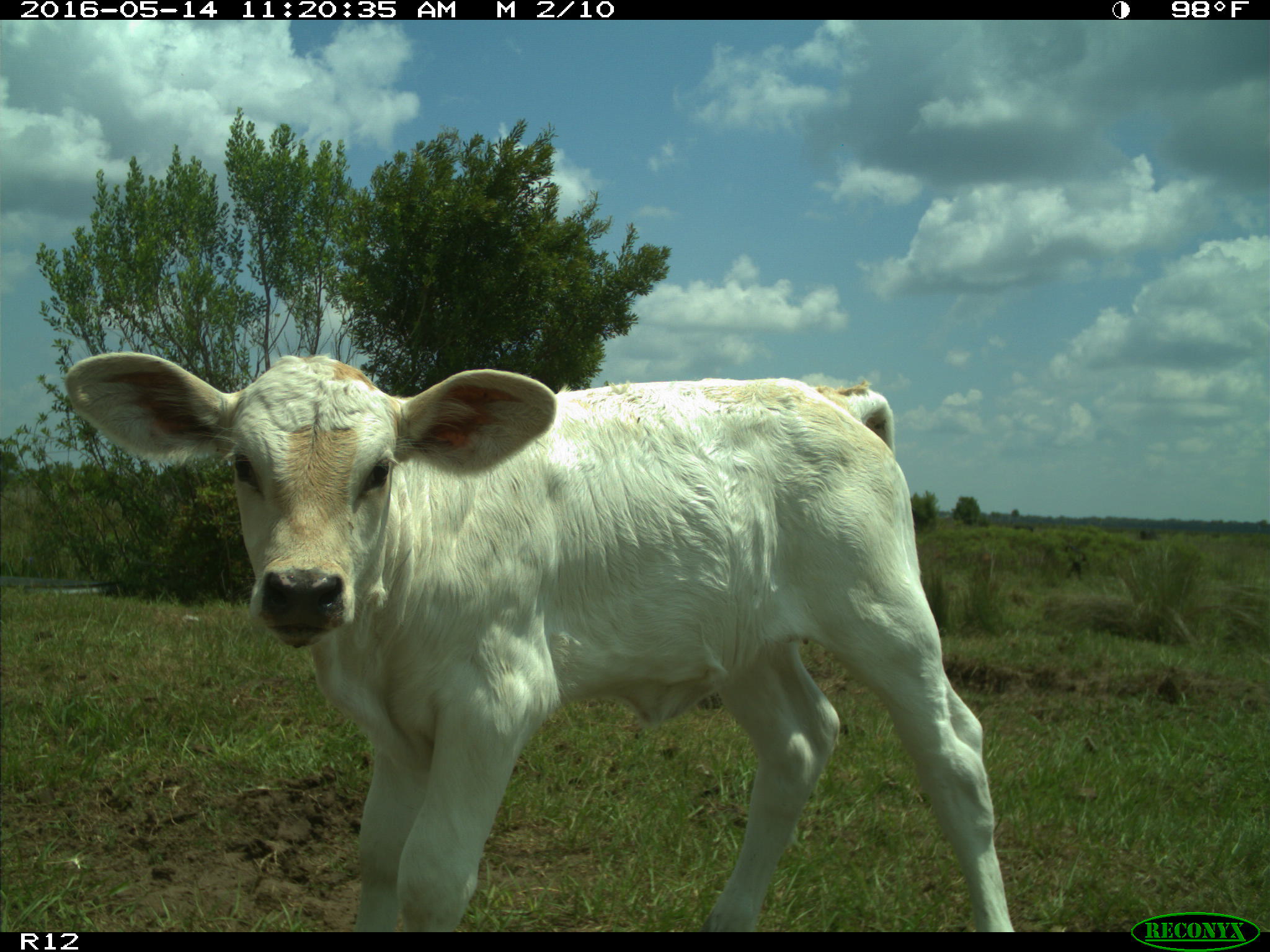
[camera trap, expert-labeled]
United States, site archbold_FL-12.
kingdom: Animalia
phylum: Chordata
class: Mammalia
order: Artiodactyla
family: Bovidae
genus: Bos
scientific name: Bos taurus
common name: domestic cow